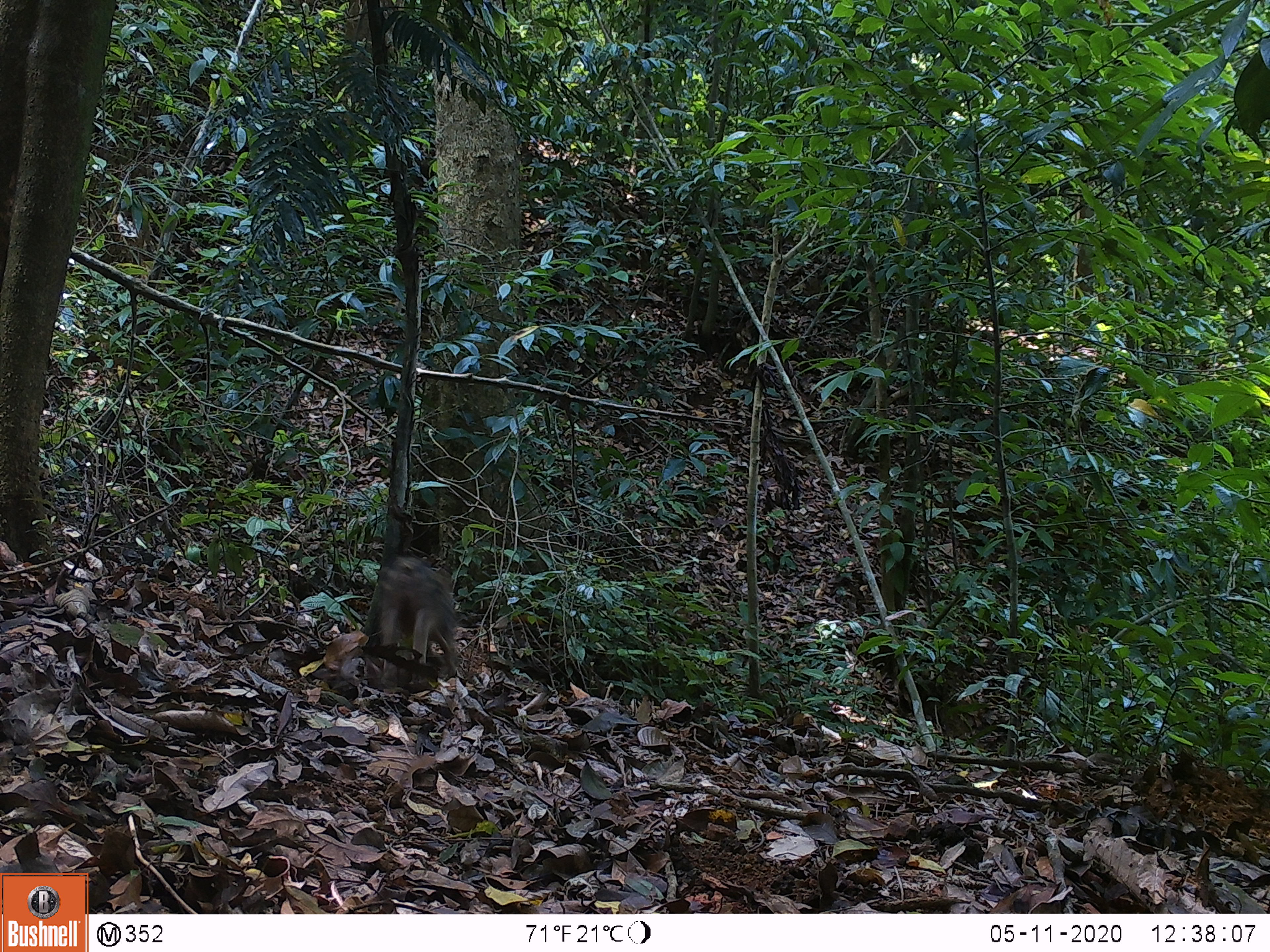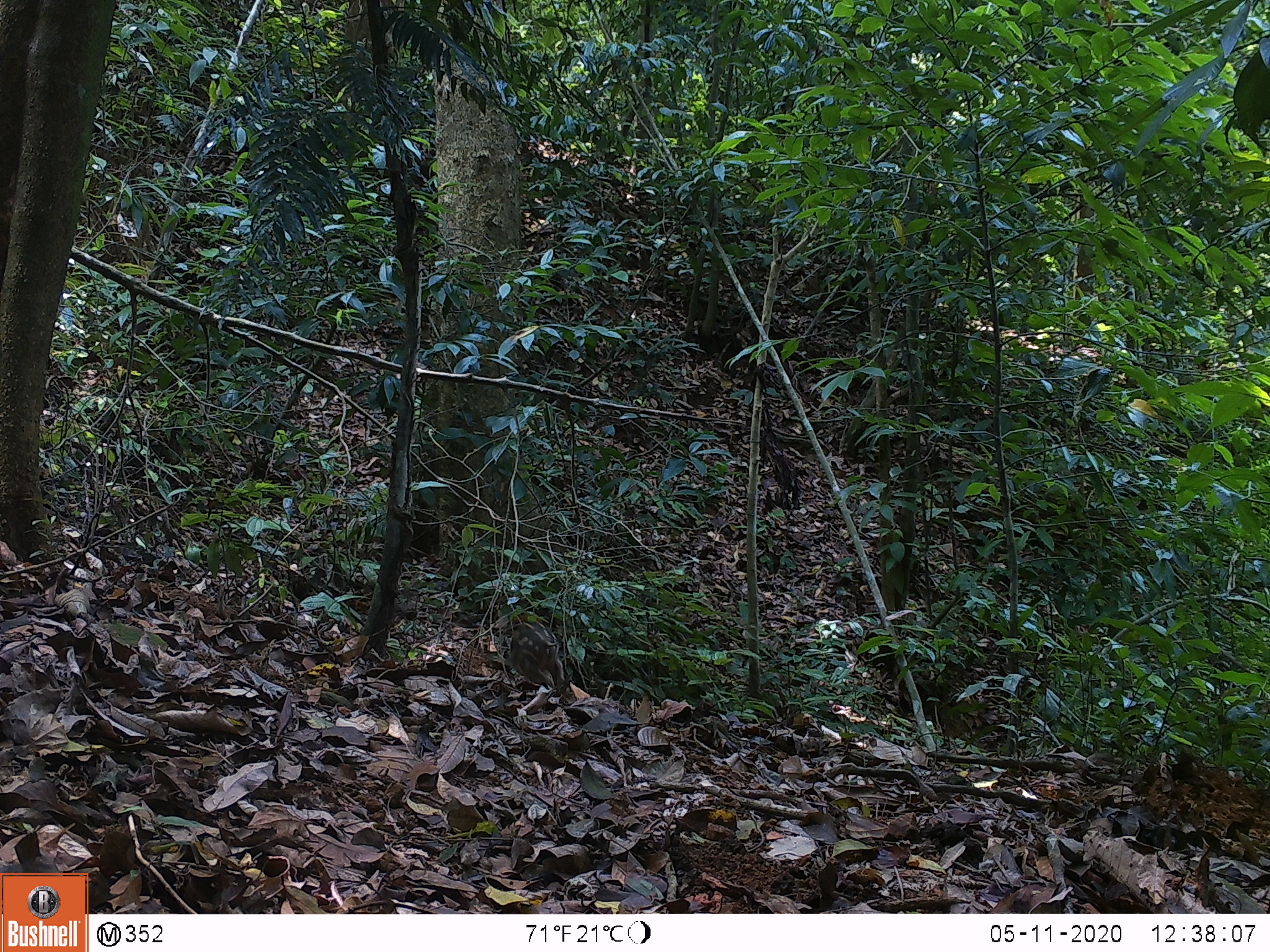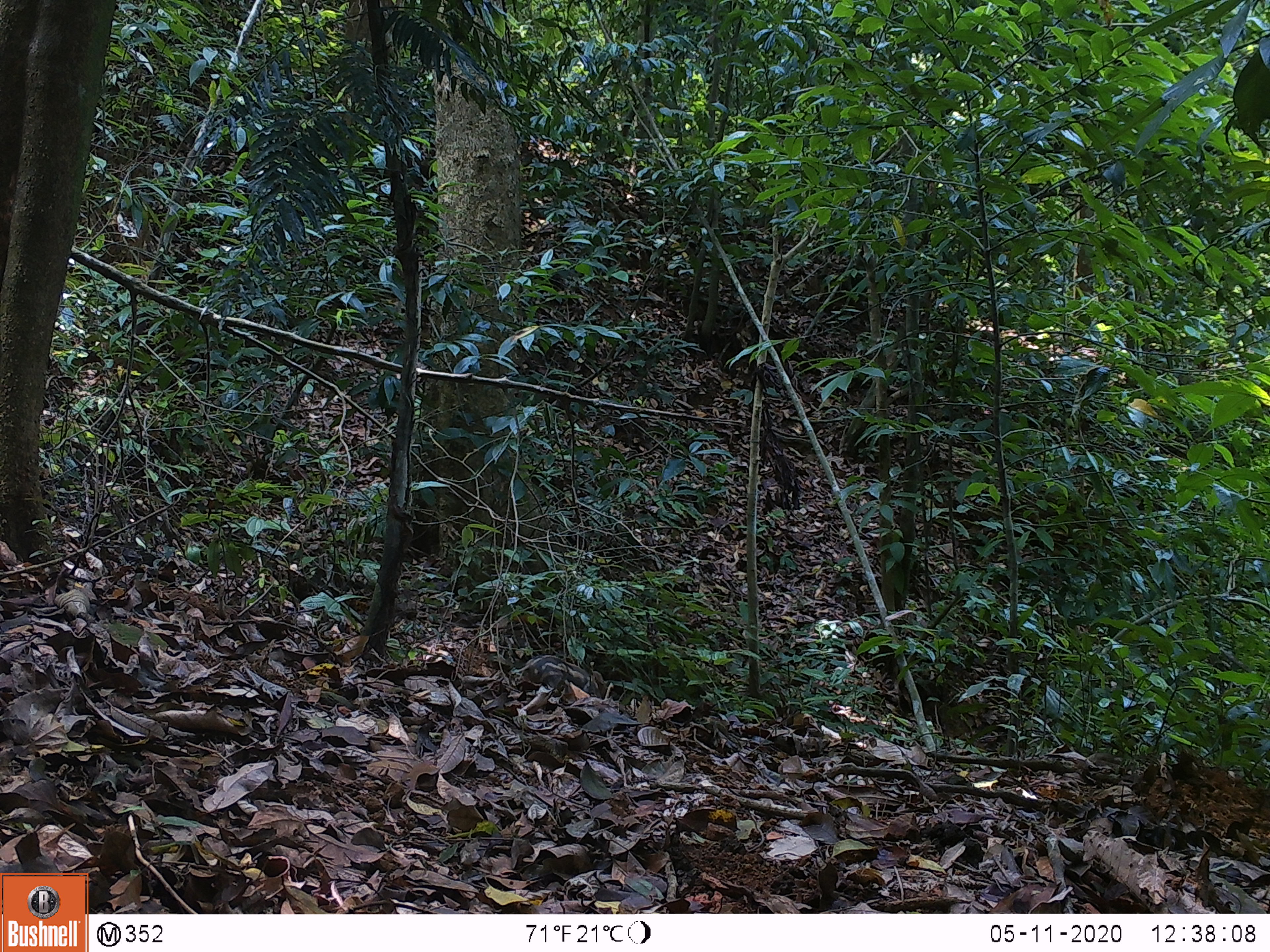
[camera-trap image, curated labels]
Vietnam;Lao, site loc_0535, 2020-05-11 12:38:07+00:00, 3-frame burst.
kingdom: Animalia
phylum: Chordata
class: Mammalia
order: Artiodactyla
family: Suidae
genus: Sus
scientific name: Sus scrofa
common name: eurasian wild pig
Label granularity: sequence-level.